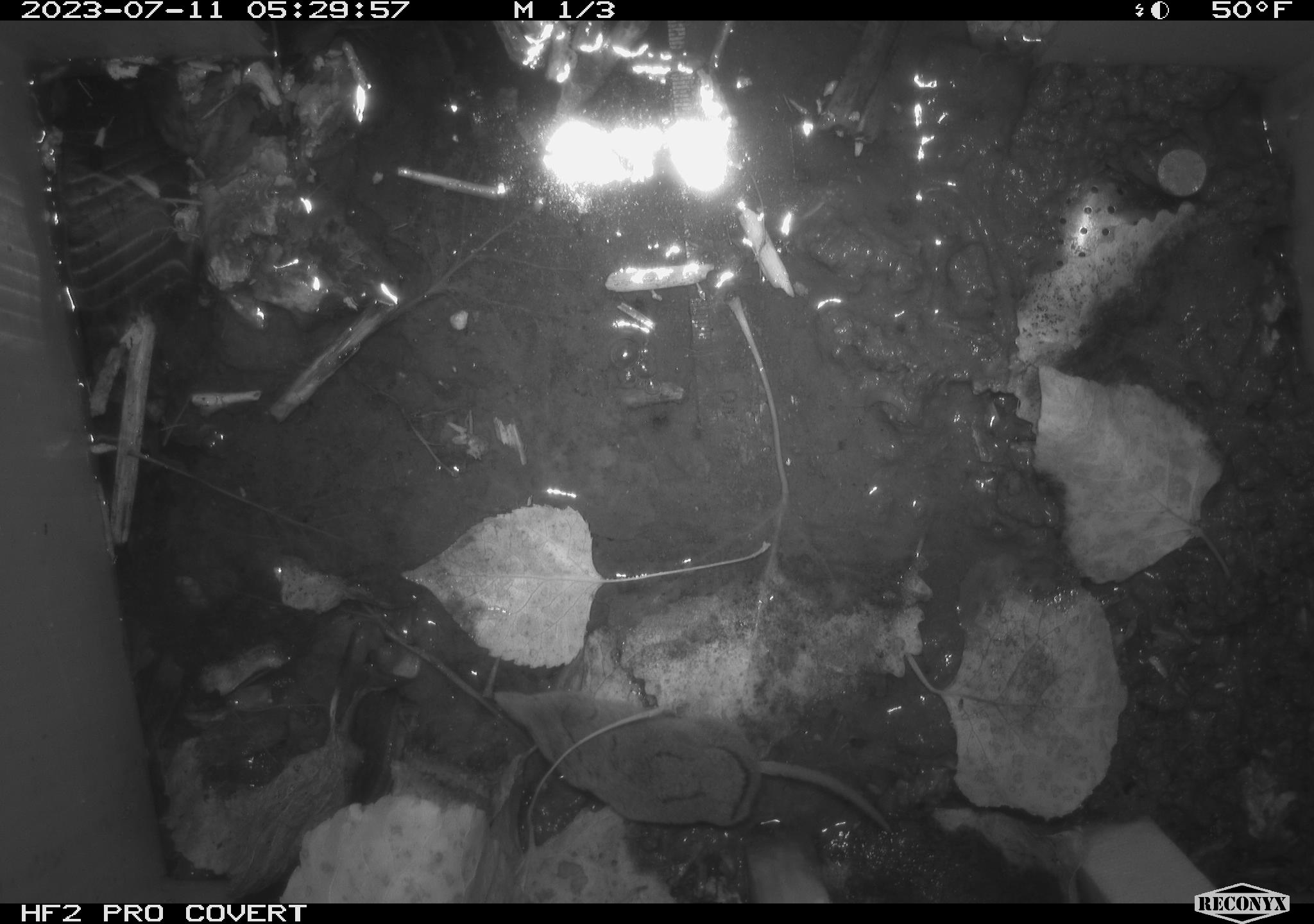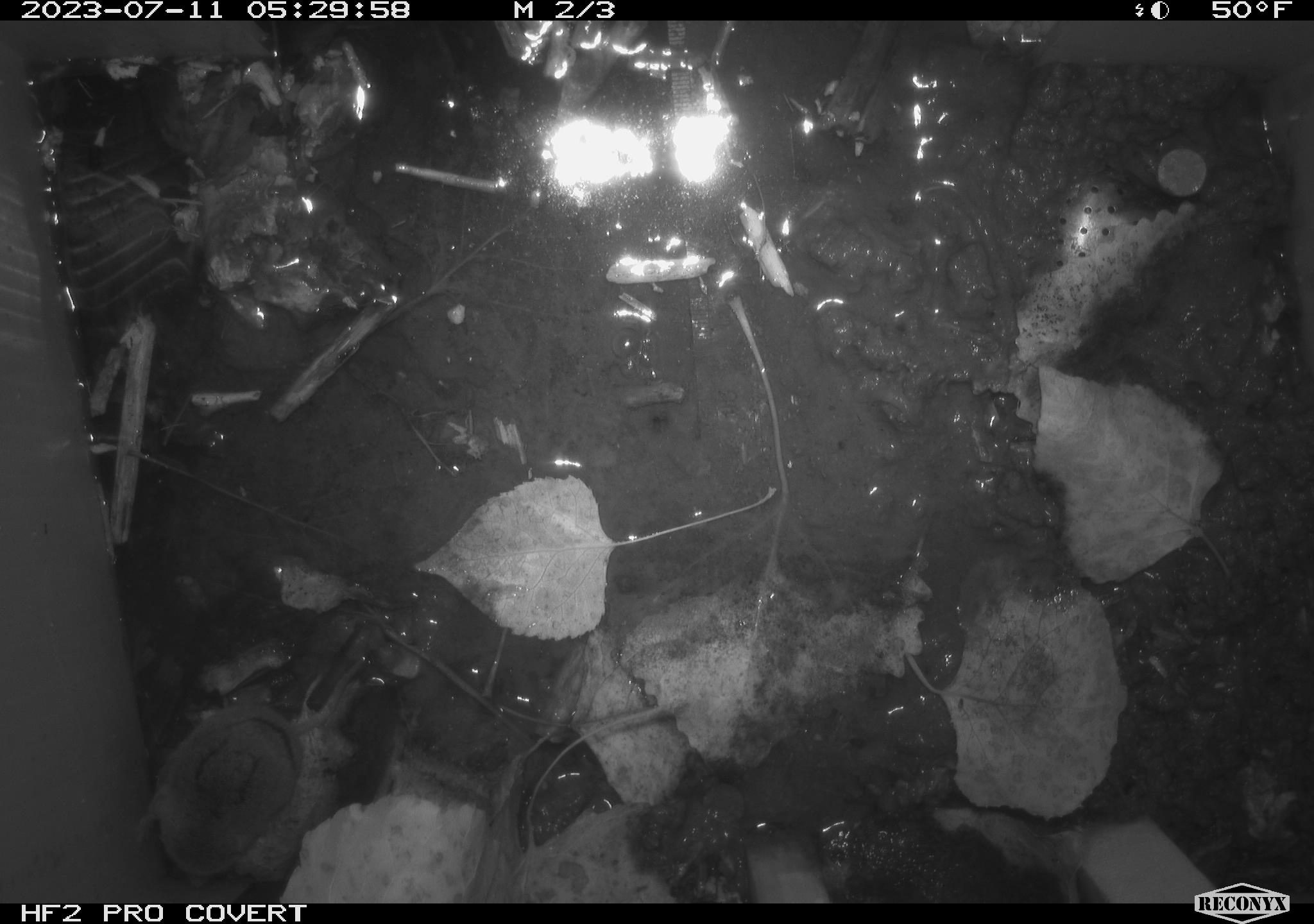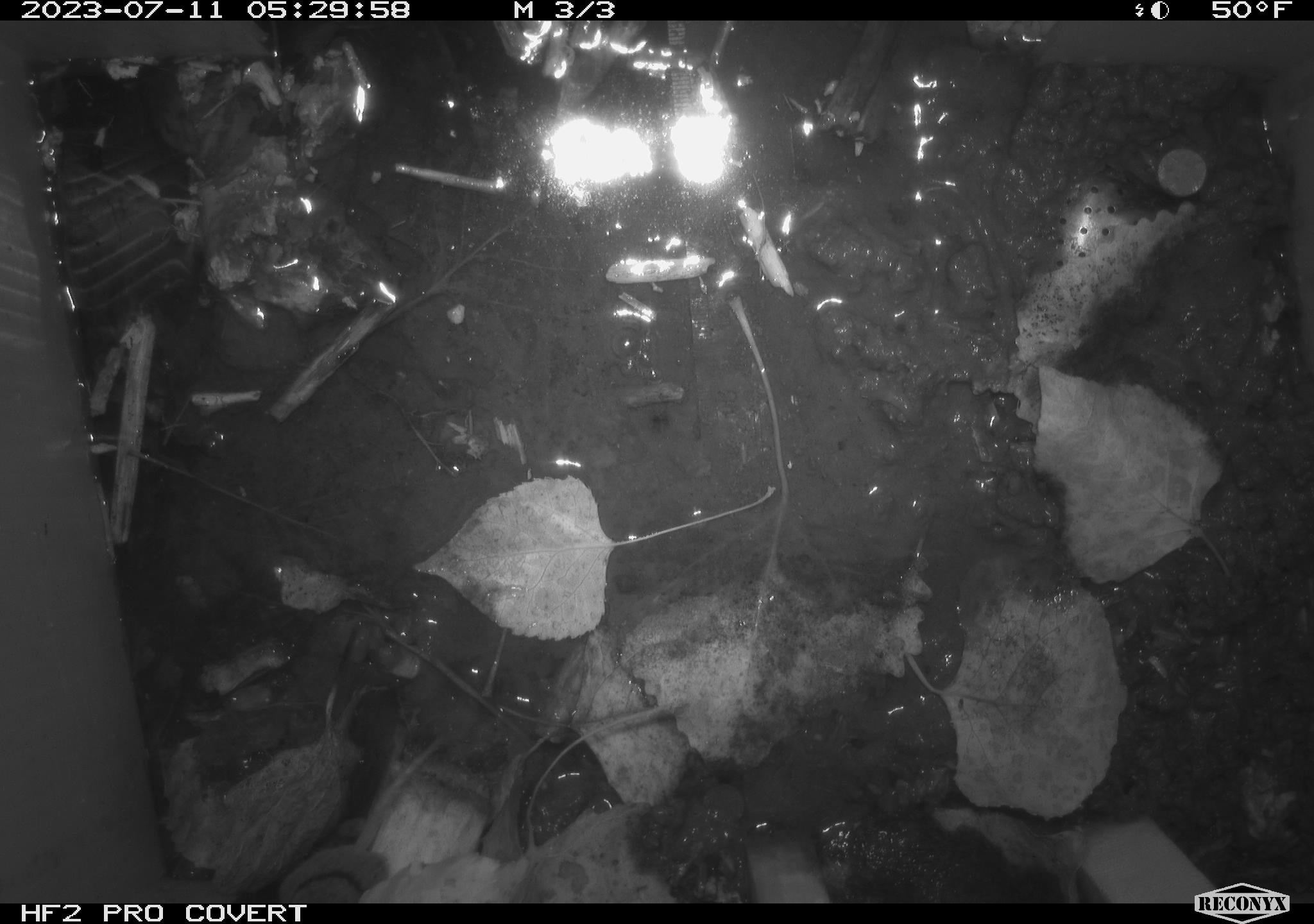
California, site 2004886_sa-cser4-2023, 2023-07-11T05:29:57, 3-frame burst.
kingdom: Animalia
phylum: Chordata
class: Mammalia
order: Eulipotyphla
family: Soricidae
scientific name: Soricidae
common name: shrews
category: soricidae family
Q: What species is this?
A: Soricidae family (shrews) (Soricidae).